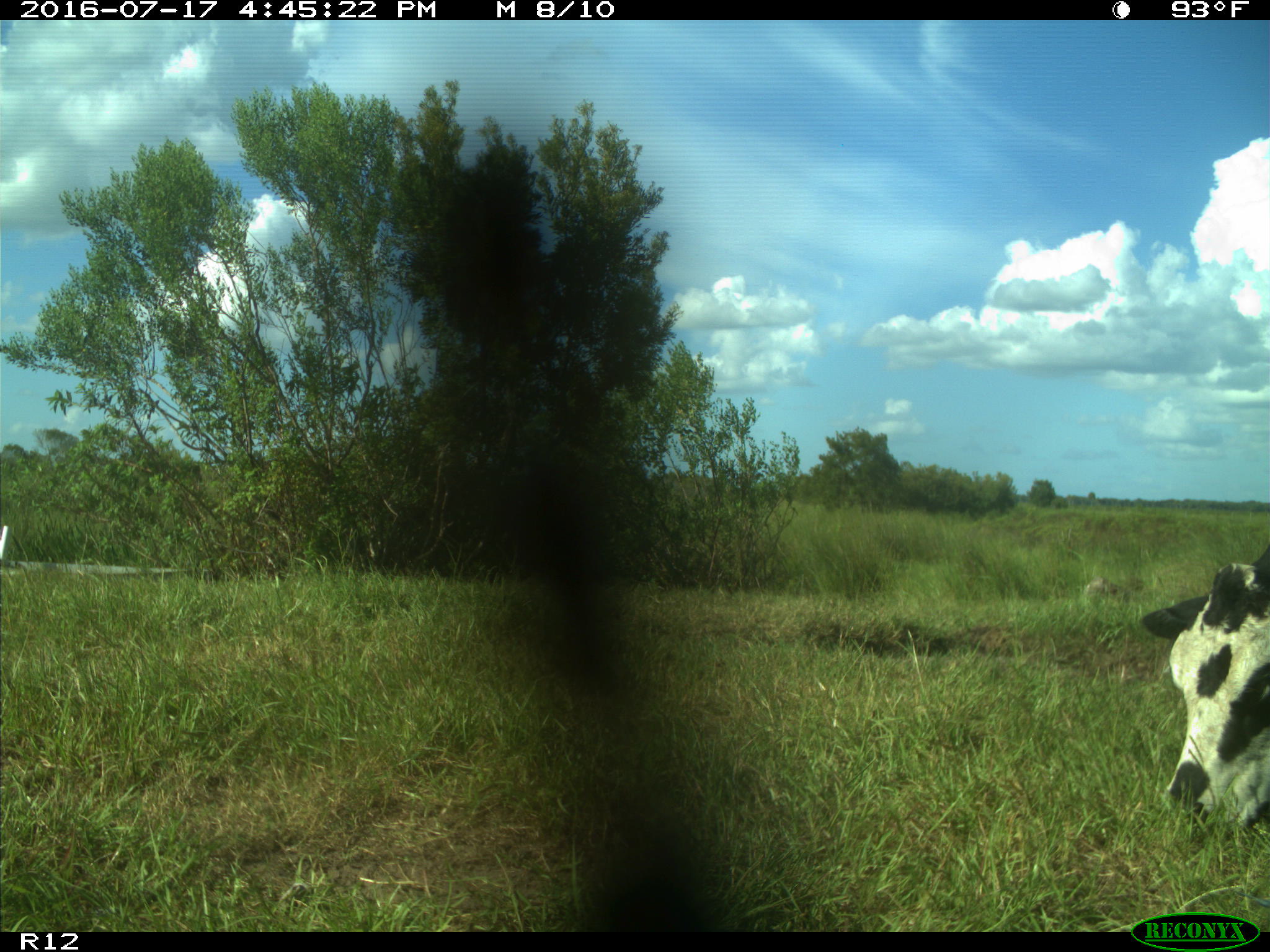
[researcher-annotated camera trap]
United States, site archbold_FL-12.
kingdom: Animalia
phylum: Chordata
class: Mammalia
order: Artiodactyla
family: Bovidae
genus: Bos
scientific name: Bos taurus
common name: domestic cow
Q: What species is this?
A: Bos taurus (domestic cow).